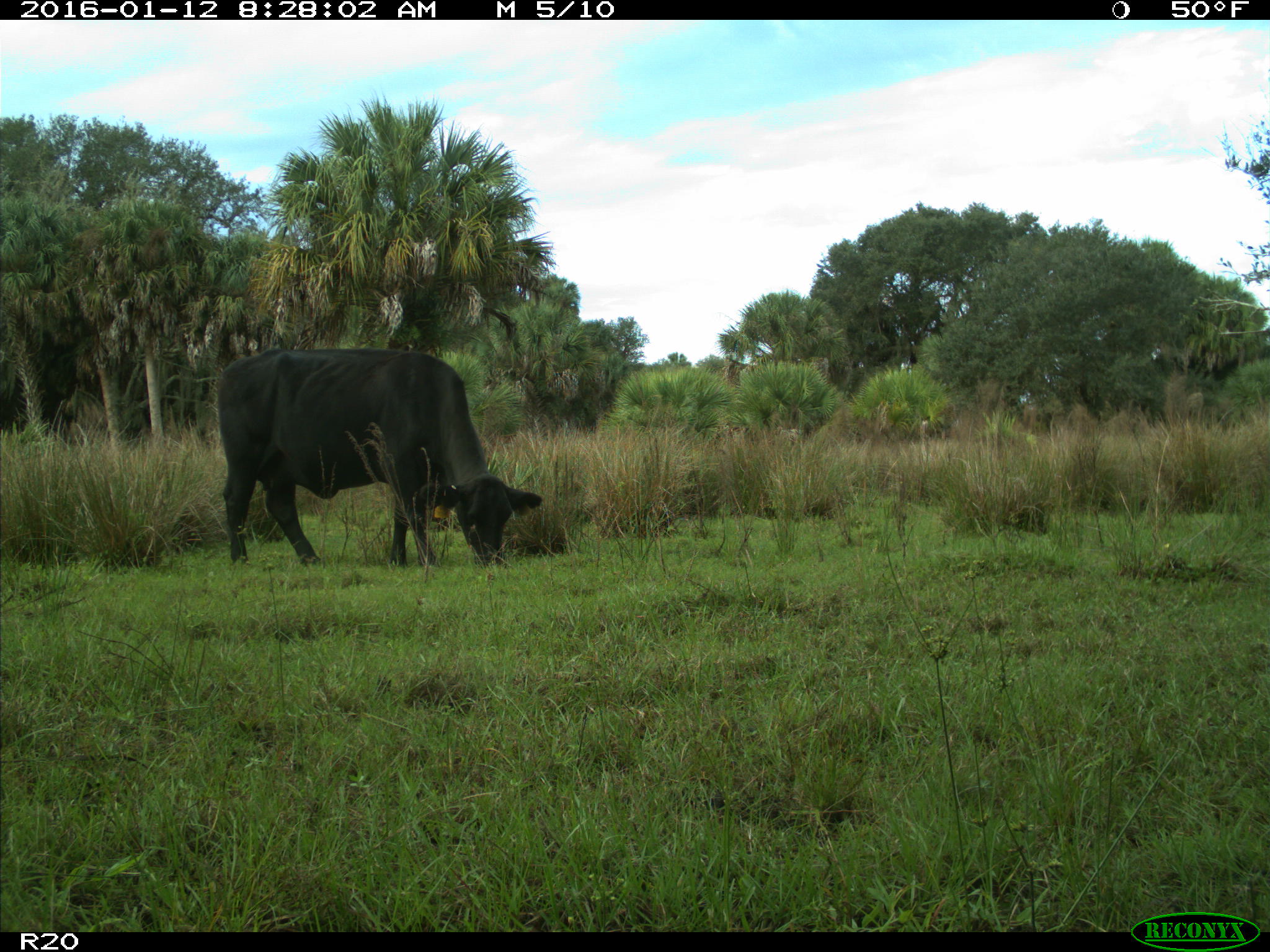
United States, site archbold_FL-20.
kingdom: Animalia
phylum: Chordata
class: Mammalia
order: Artiodactyla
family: Bovidae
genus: Bos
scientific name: Bos taurus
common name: domestic cow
Bos taurus (domestic cow).